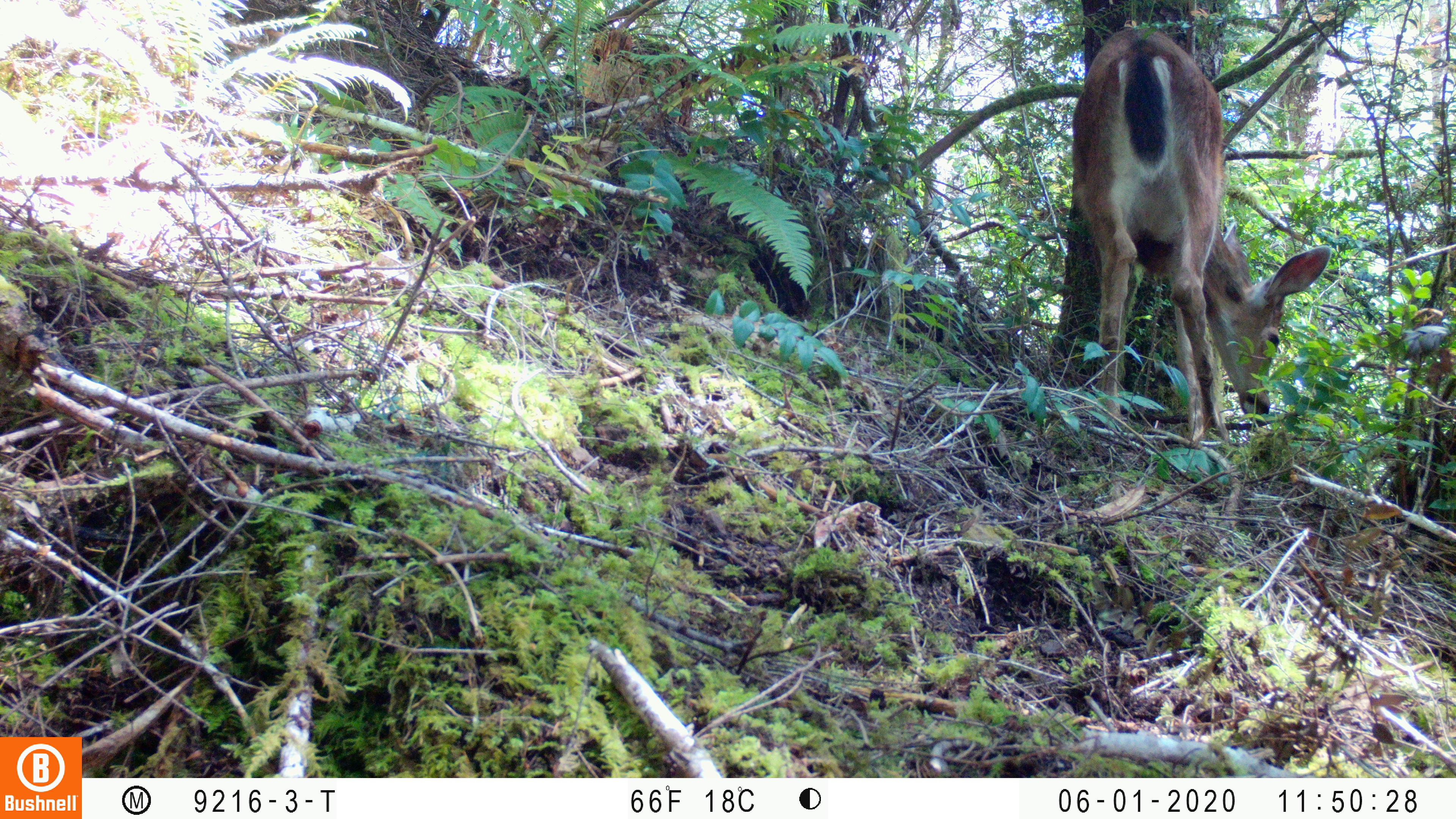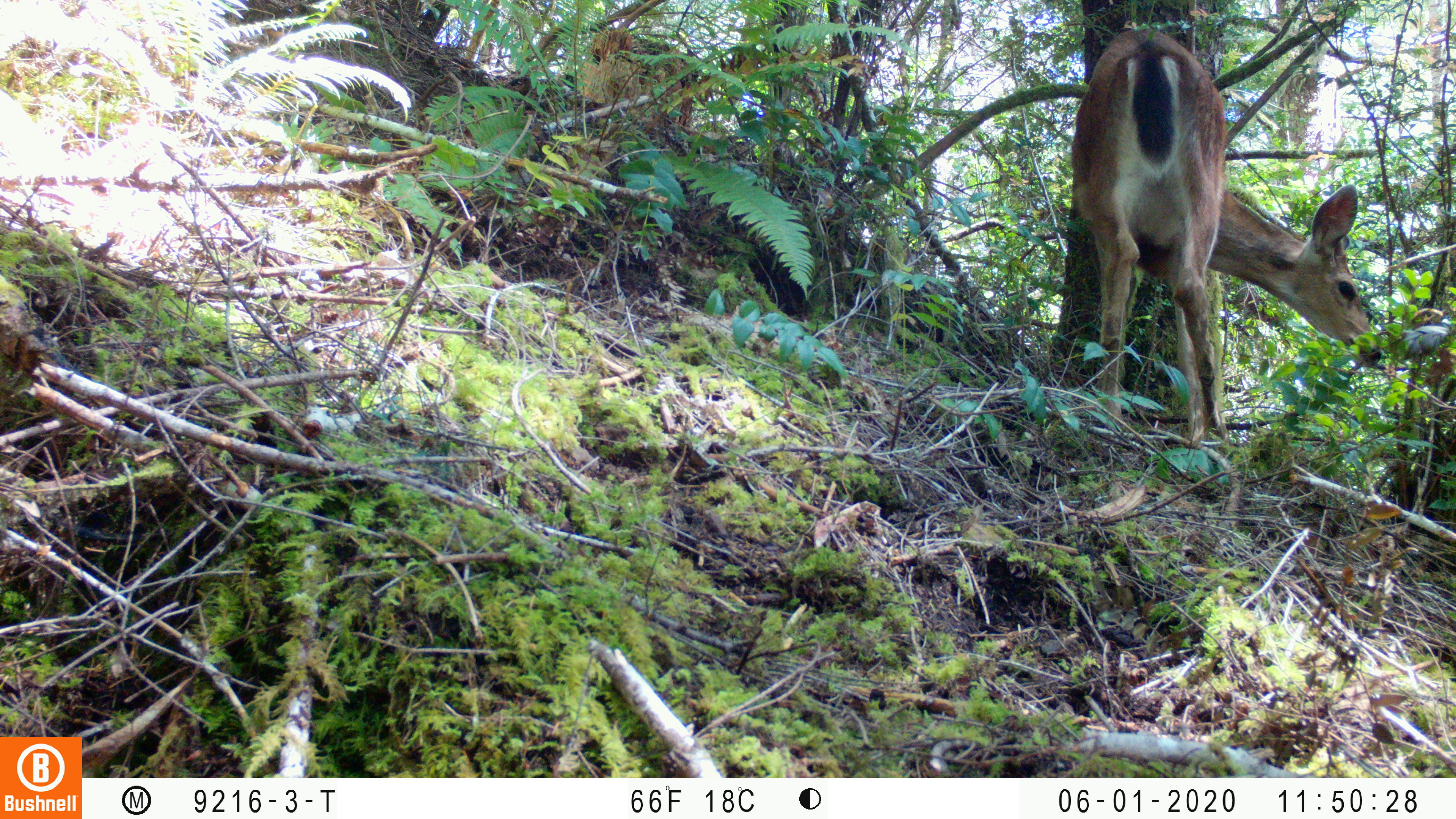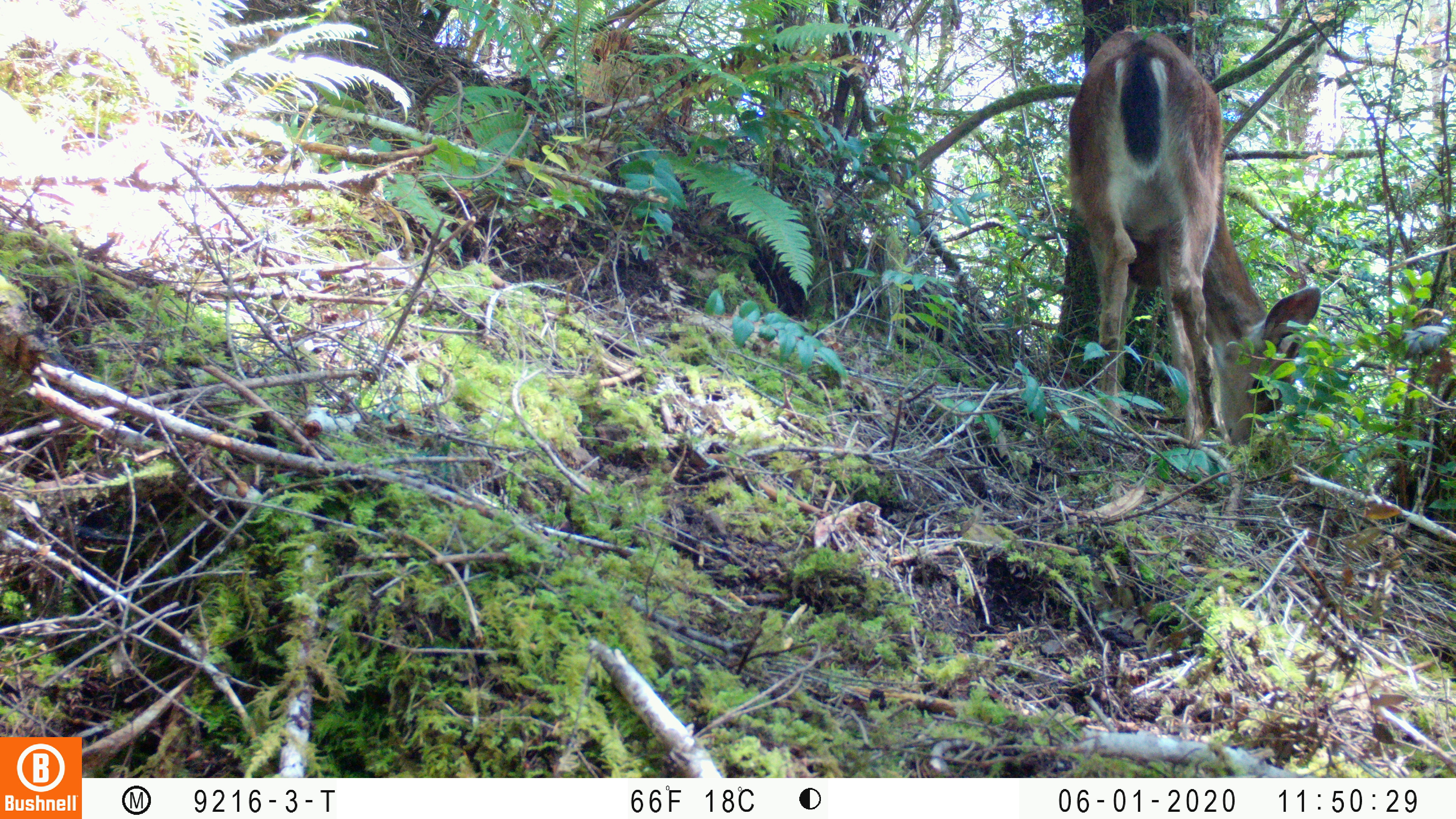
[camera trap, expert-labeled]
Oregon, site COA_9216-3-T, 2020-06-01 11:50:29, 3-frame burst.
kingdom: Animalia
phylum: Chordata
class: Mammalia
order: Artiodactyla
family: Cervidae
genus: Odocoileus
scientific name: Odocoileus hemionus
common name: black-tailed deer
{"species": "black-tailed deer (Odocoileus hemionus)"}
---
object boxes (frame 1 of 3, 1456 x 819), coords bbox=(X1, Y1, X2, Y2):
black-tailed deer: bbox=(1066, 12, 1333, 452)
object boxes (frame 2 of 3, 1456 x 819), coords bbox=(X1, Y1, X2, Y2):
black-tailed deer: bbox=(1073, 21, 1394, 442)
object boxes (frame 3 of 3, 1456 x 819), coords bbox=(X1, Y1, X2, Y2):
black-tailed deer: bbox=(1060, 21, 1329, 465)